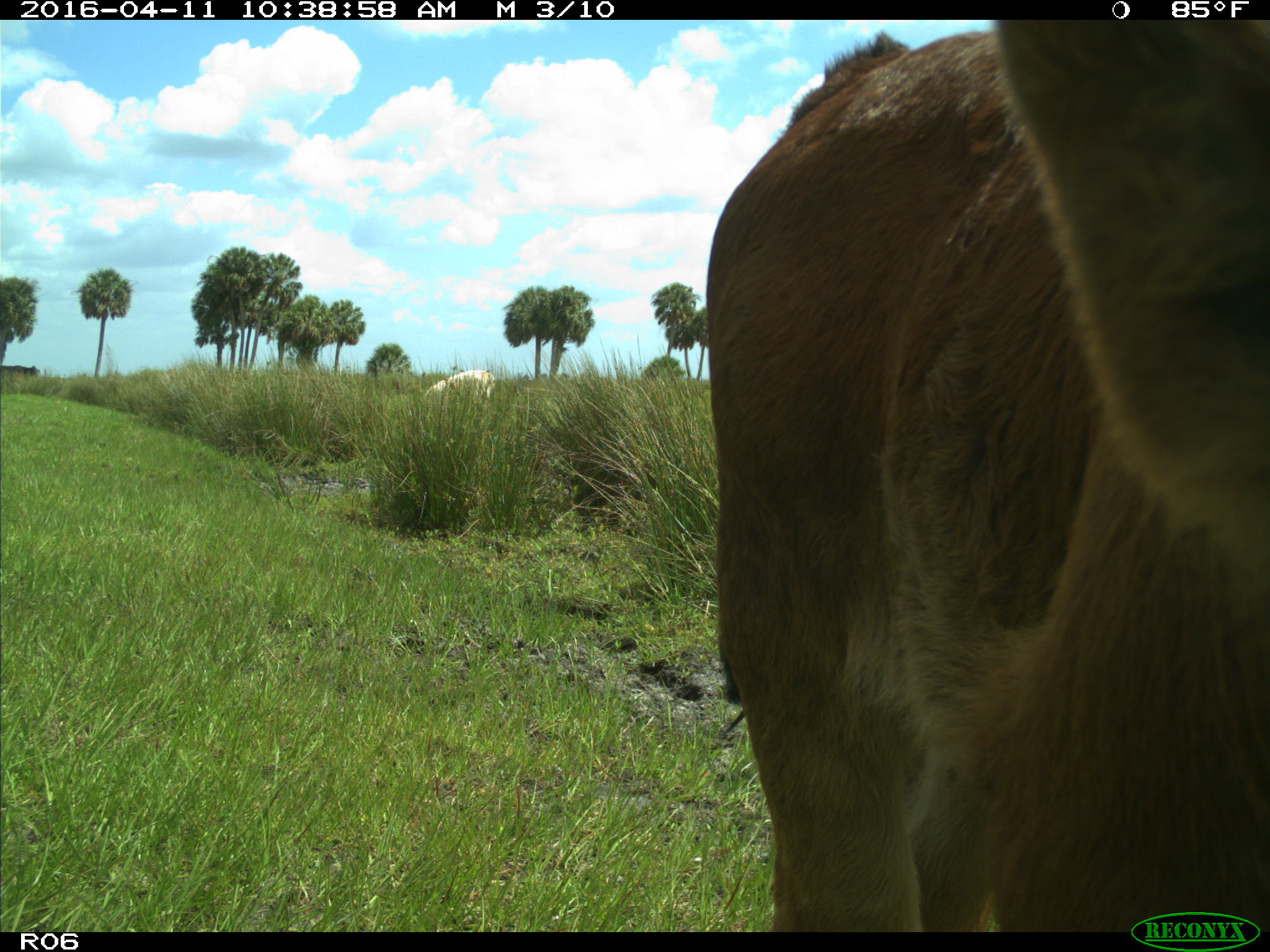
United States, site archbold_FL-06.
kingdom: Animalia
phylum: Chordata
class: Mammalia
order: Artiodactyla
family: Bovidae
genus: Bos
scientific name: Bos taurus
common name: domestic cow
Bos taurus (domestic cow).